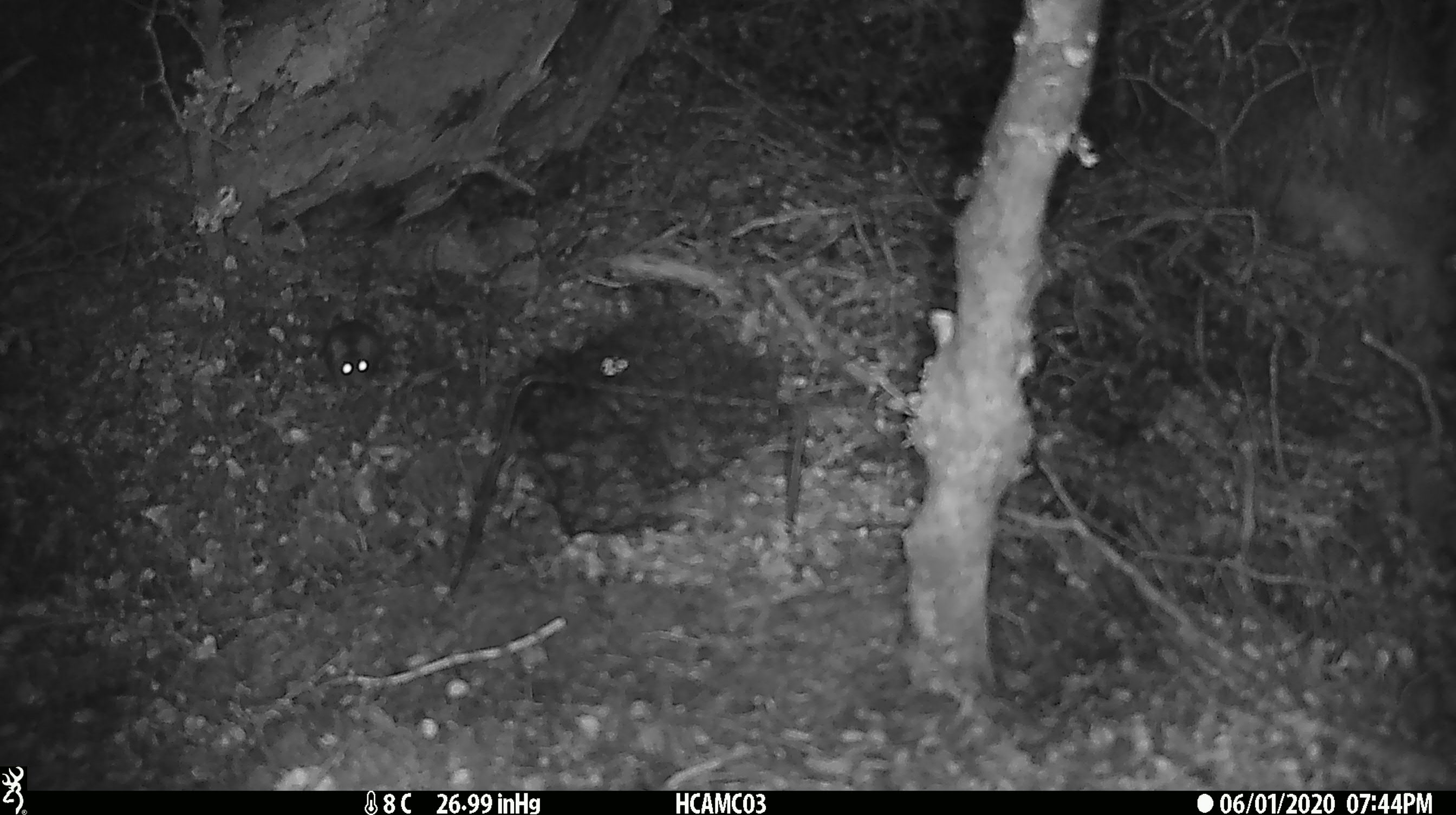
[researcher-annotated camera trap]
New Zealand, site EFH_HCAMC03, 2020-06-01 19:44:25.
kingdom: Animalia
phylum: Chordata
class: Mammalia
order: Rodentia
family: Muridae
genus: Mus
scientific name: Mus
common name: mouse